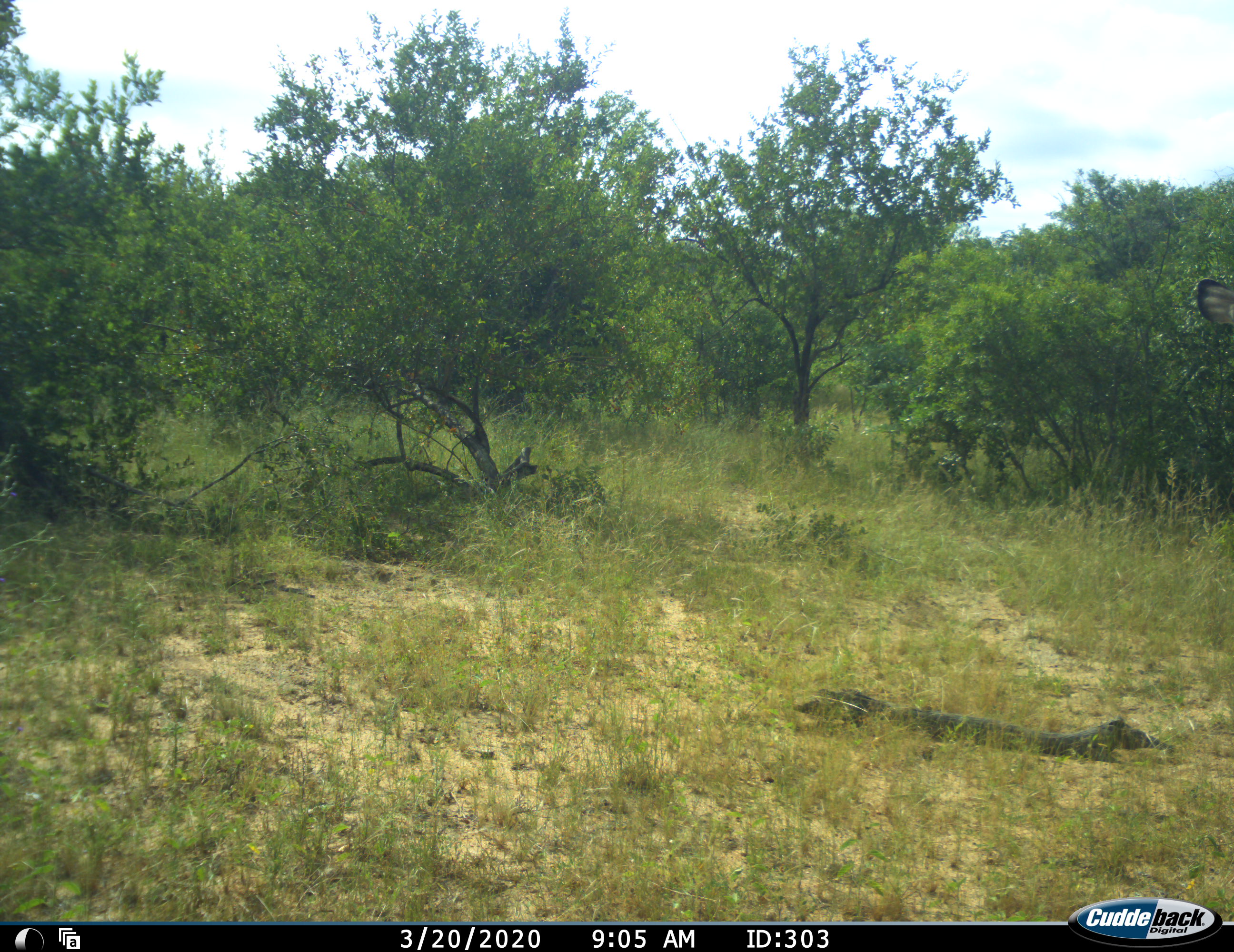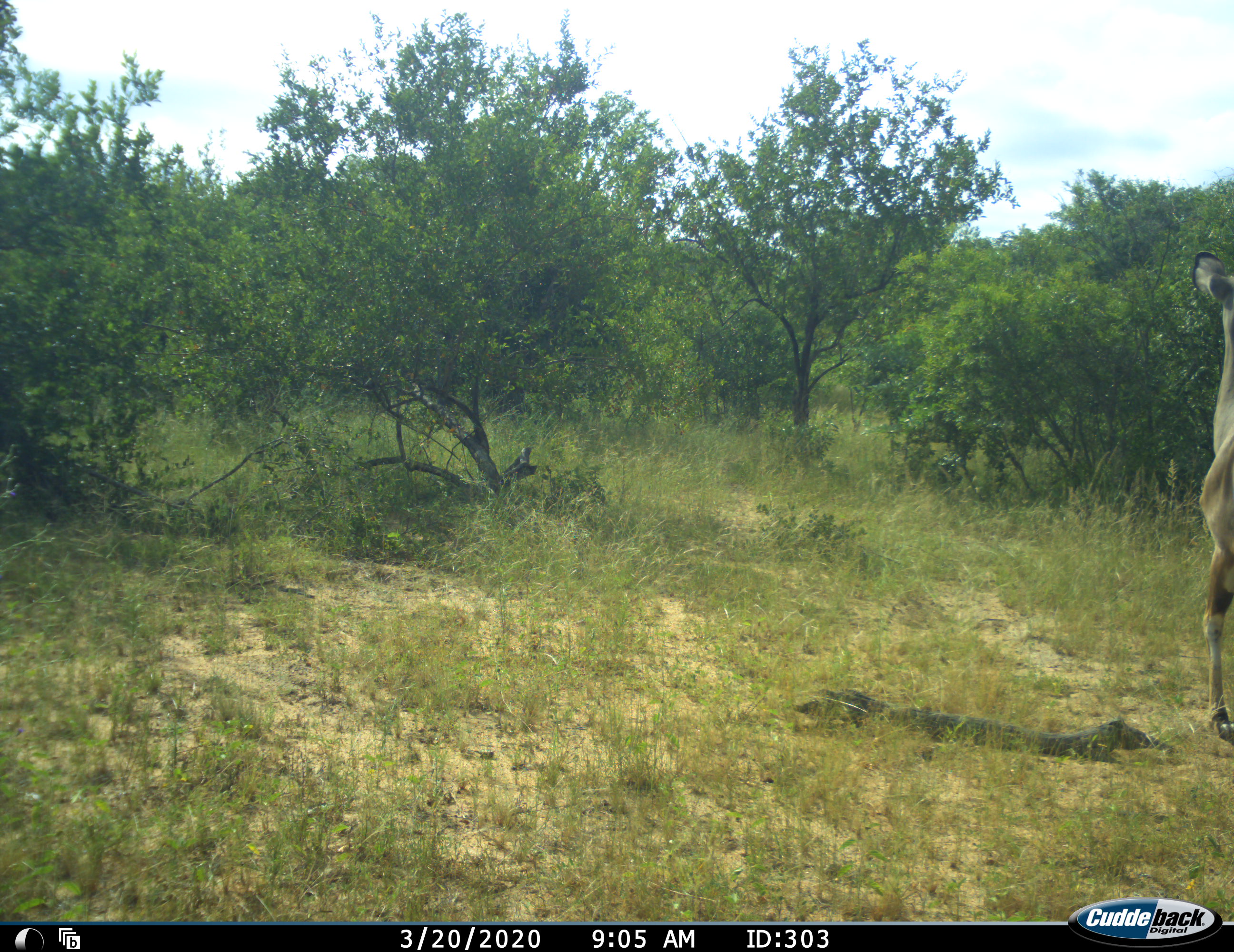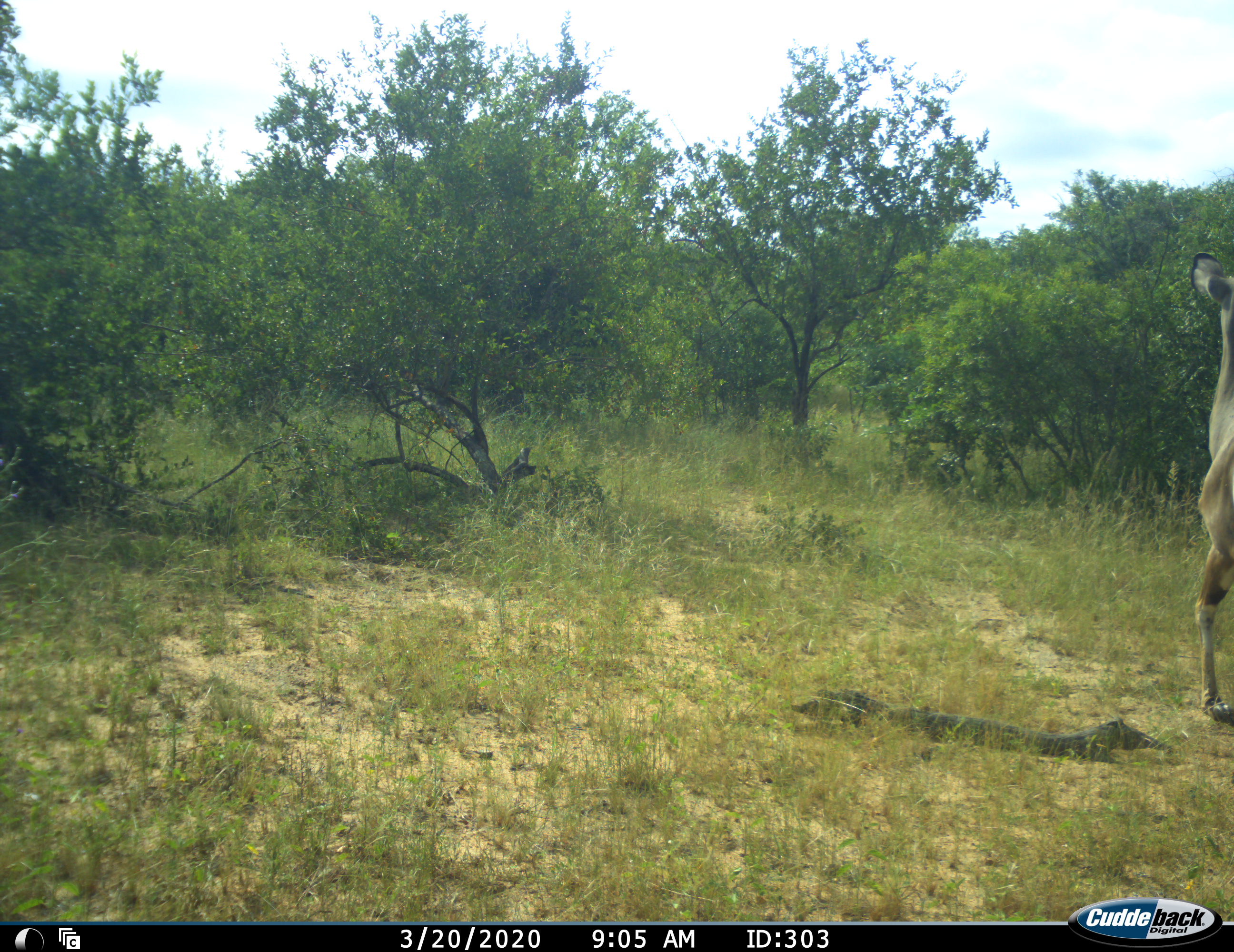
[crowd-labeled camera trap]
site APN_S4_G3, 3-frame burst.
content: unidentified animal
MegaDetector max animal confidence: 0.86